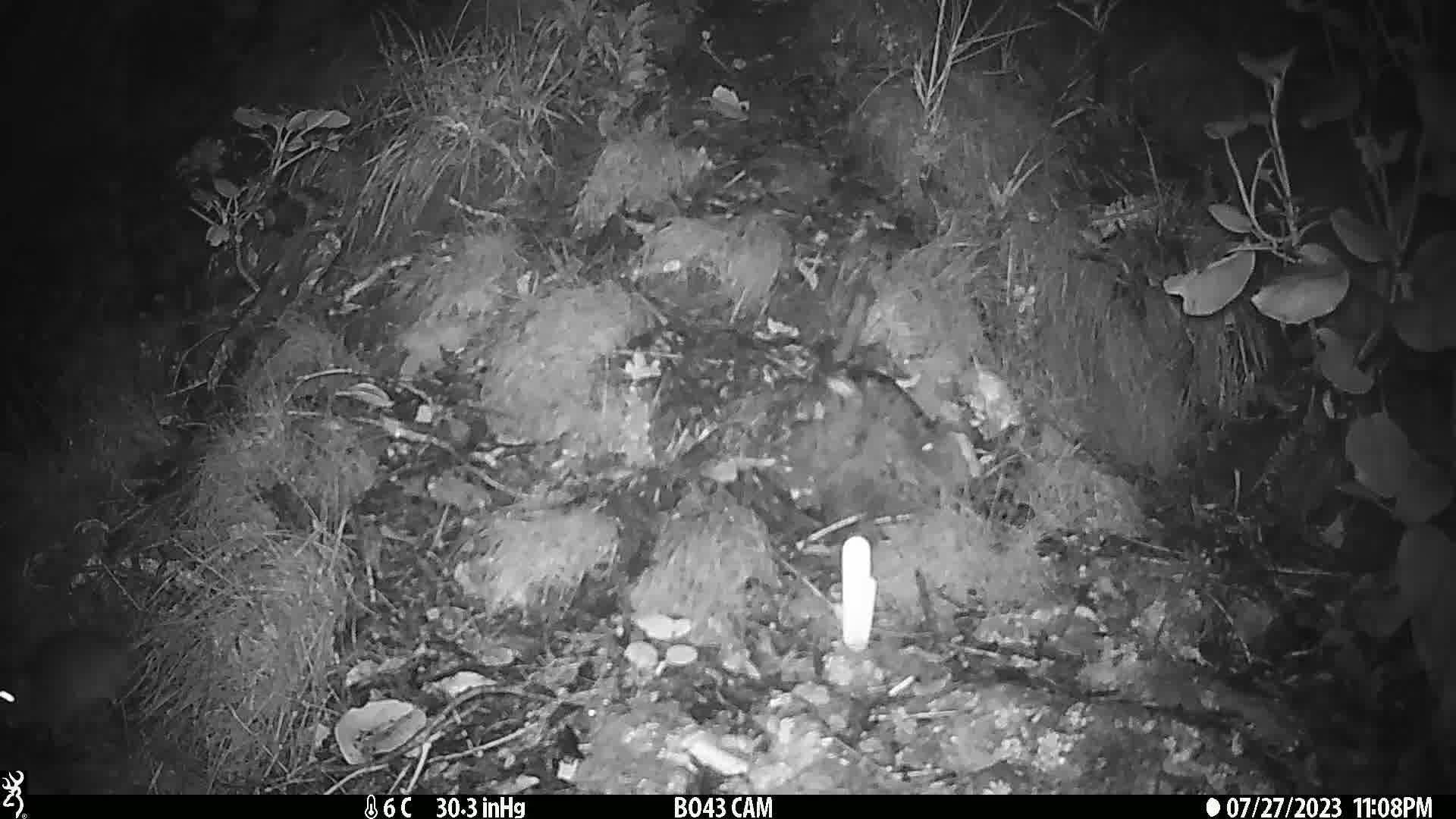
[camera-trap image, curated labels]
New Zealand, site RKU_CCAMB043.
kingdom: Animalia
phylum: Chordata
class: Mammalia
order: Rodentia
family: Muridae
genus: Rattus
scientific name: Rattus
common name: rat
Rat (Rattus).